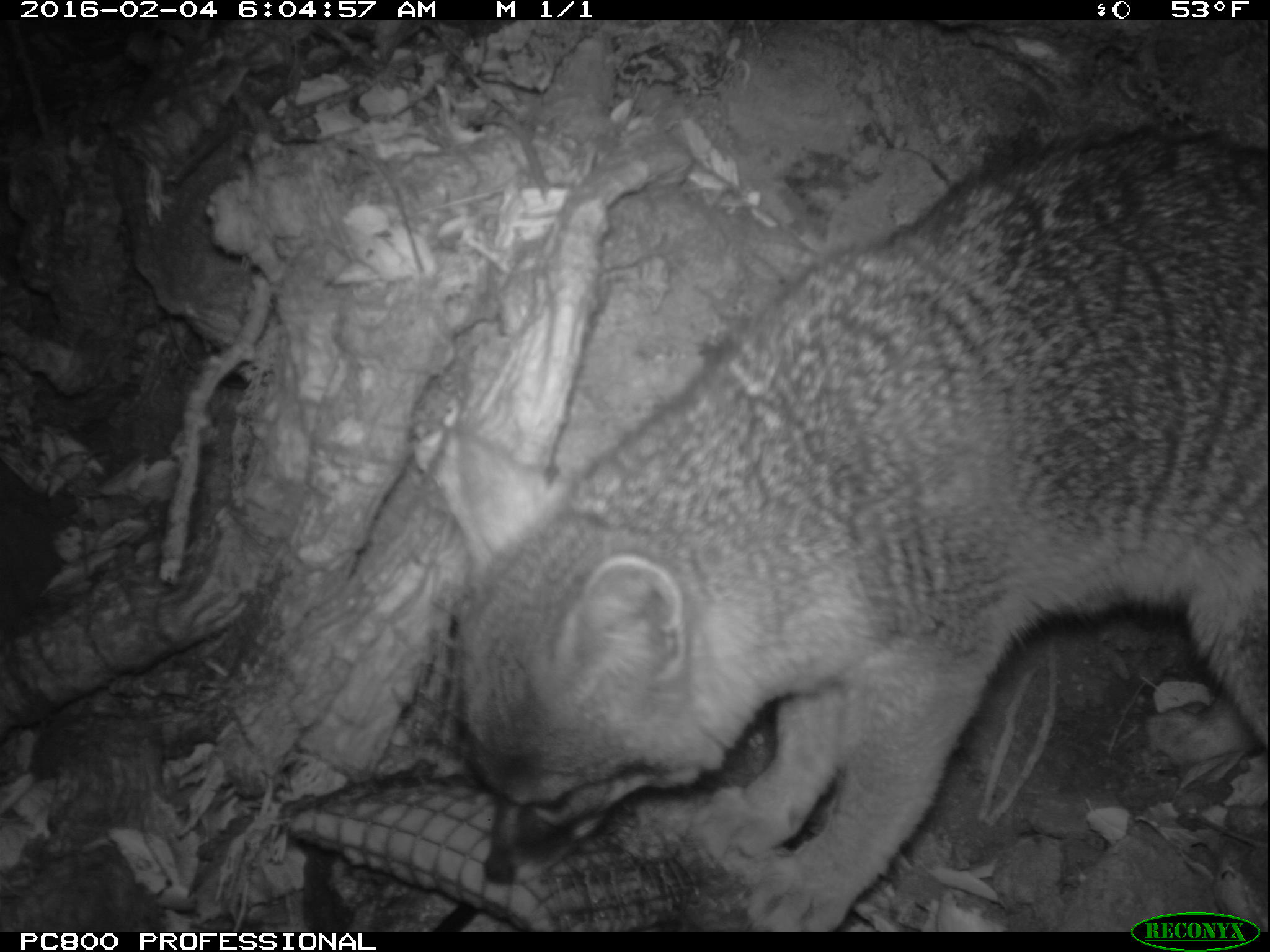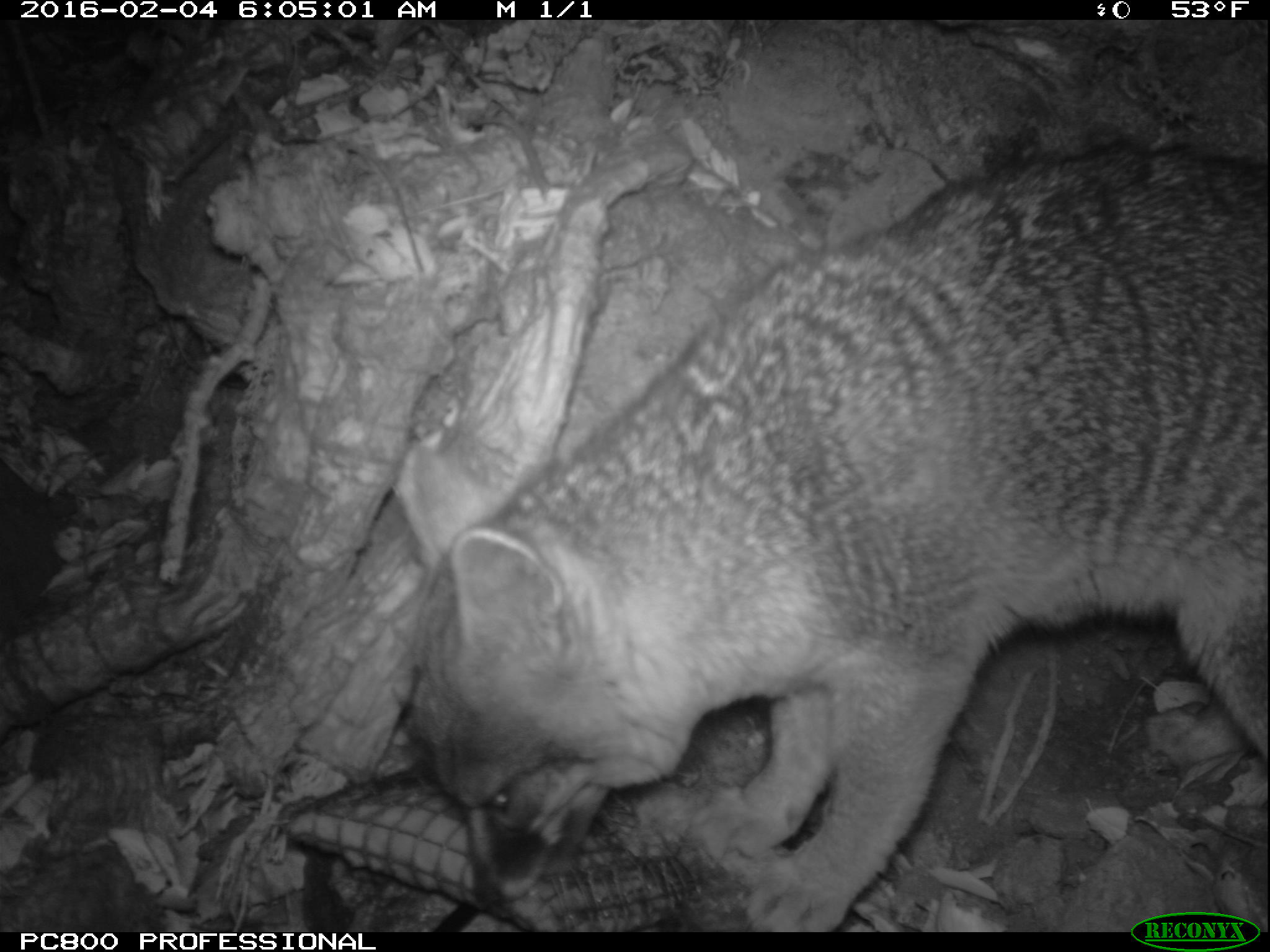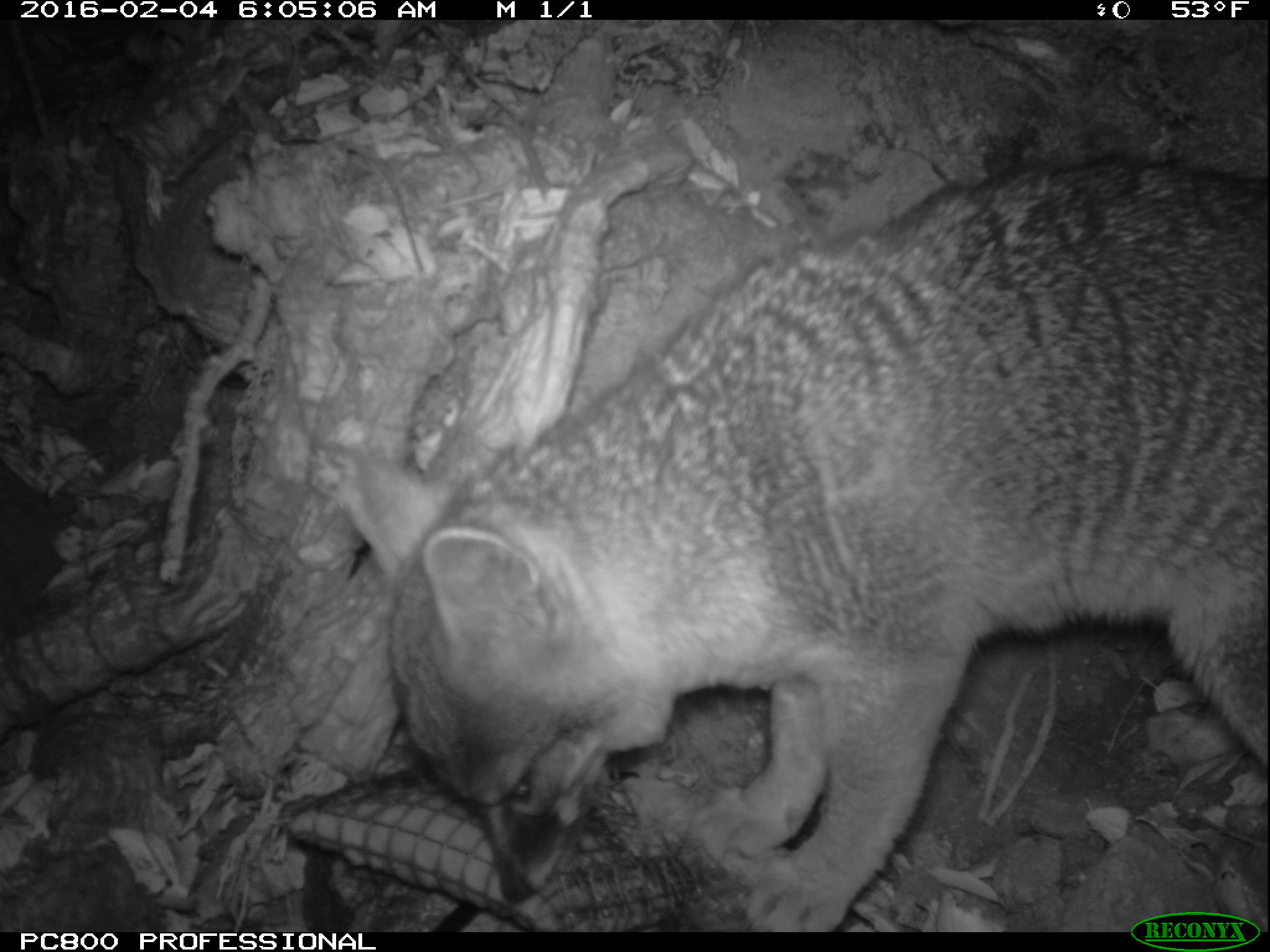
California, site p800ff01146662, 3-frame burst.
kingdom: Animalia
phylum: Chordata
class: Mammalia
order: Carnivora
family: Canidae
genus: Urocyon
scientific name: Urocyon littoralis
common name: island fox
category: fox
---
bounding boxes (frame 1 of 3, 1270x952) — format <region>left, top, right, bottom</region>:
fox: <region>442, 126, 1269, 933</region>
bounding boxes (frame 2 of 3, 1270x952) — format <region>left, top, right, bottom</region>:
fox: <region>396, 131, 1269, 931</region>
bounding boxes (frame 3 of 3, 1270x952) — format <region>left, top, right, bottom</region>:
fox: <region>352, 154, 1268, 932</region>